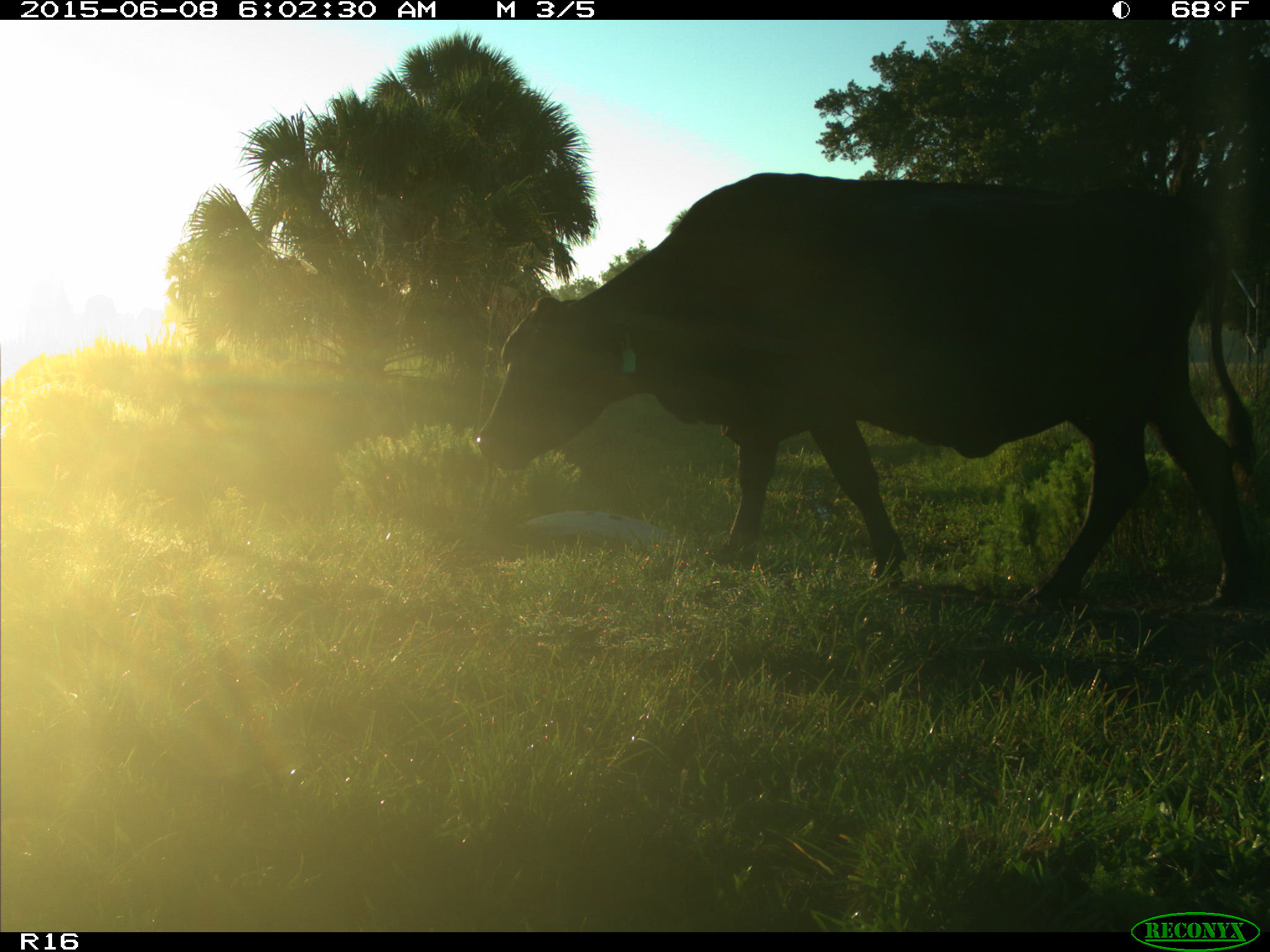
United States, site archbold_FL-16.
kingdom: Animalia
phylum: Chordata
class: Mammalia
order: Artiodactyla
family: Bovidae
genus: Bos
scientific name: Bos taurus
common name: domestic cow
Bos taurus (domestic cow).